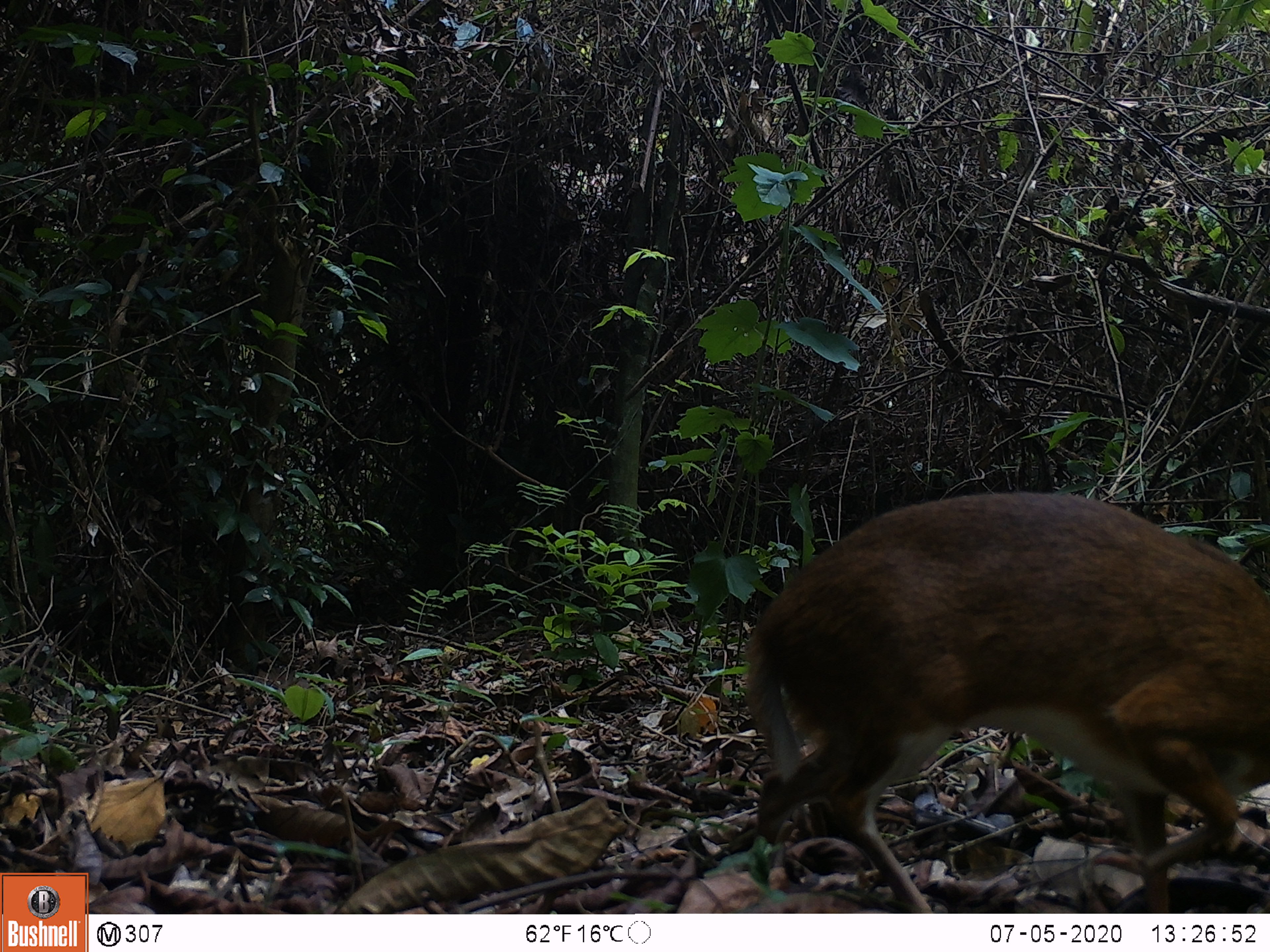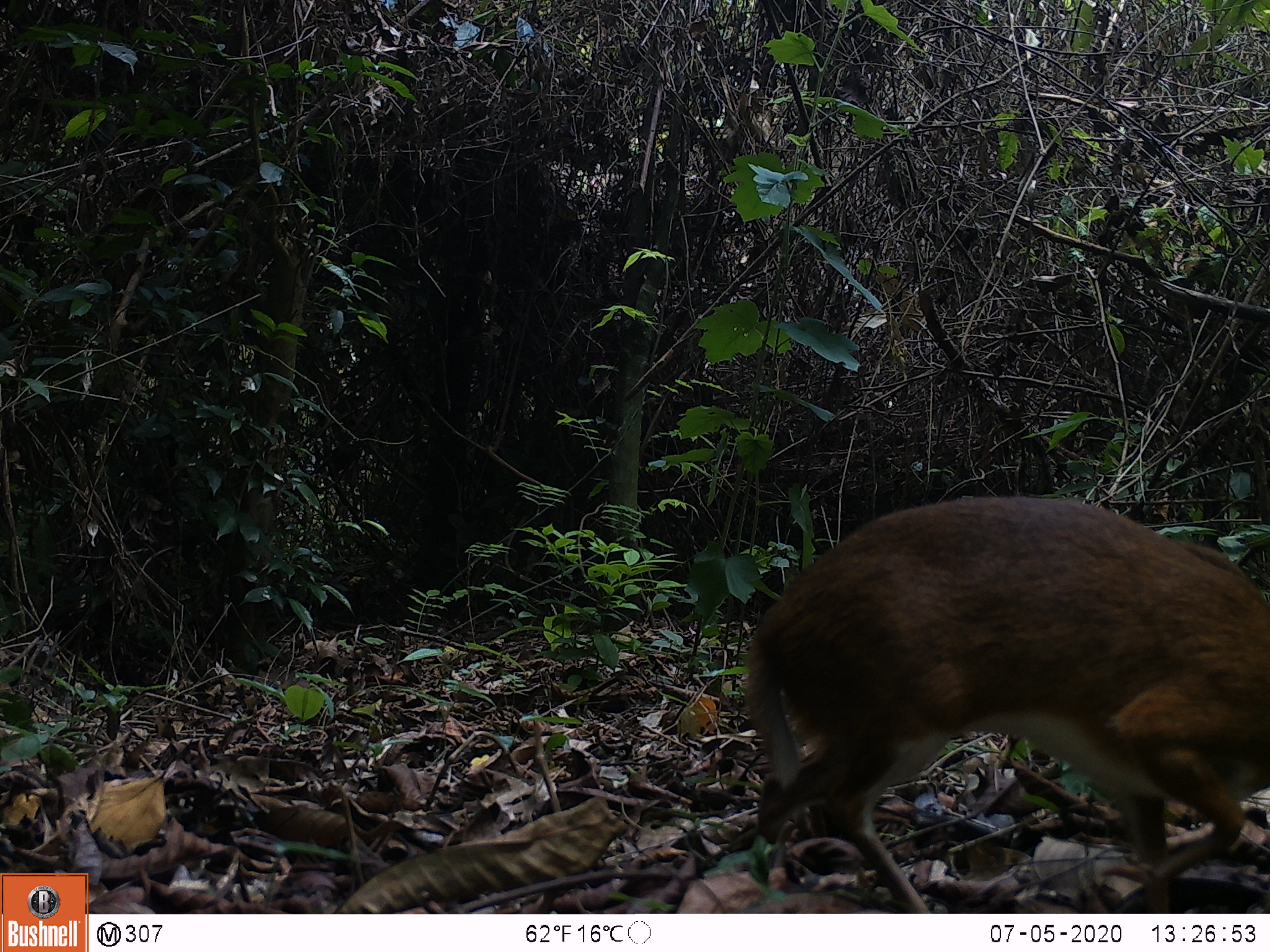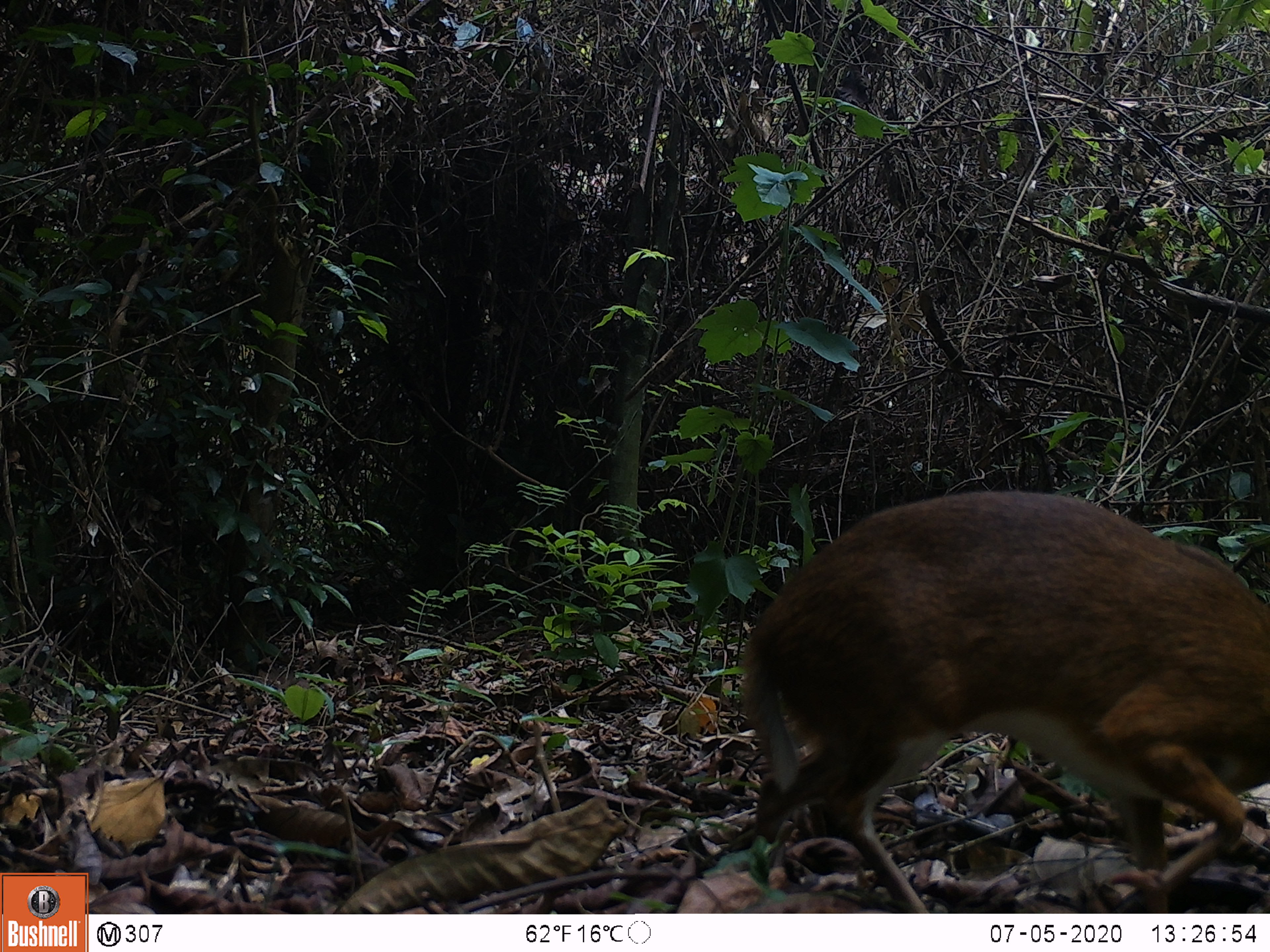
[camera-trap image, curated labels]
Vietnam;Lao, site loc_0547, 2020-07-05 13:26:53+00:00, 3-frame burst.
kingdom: Animalia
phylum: Chordata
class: Mammalia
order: Artiodactyla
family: Tragulidae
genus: Moschiola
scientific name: Moschiola meminna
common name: chevrotain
Chevrotain (Moschiola meminna). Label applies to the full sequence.